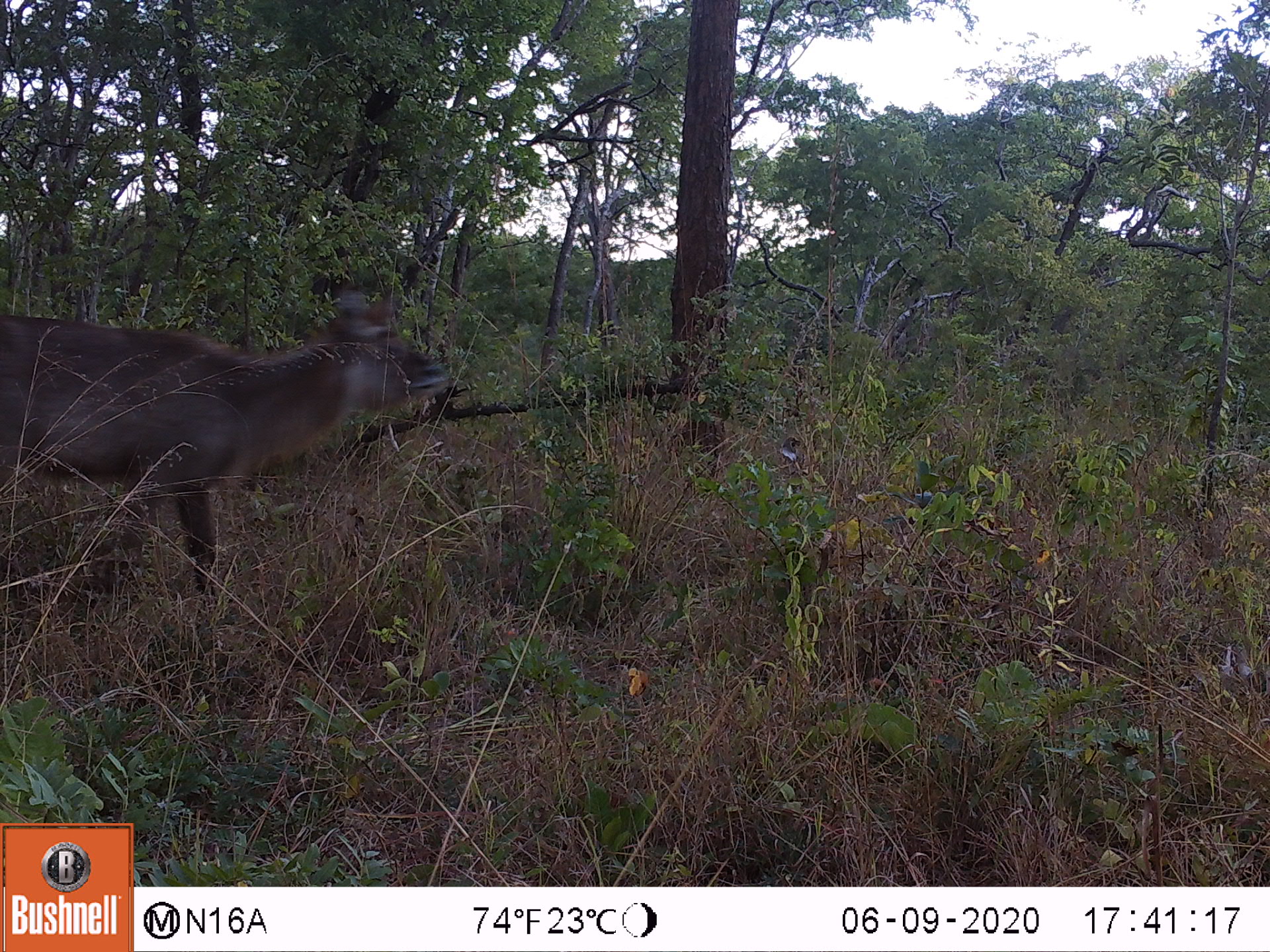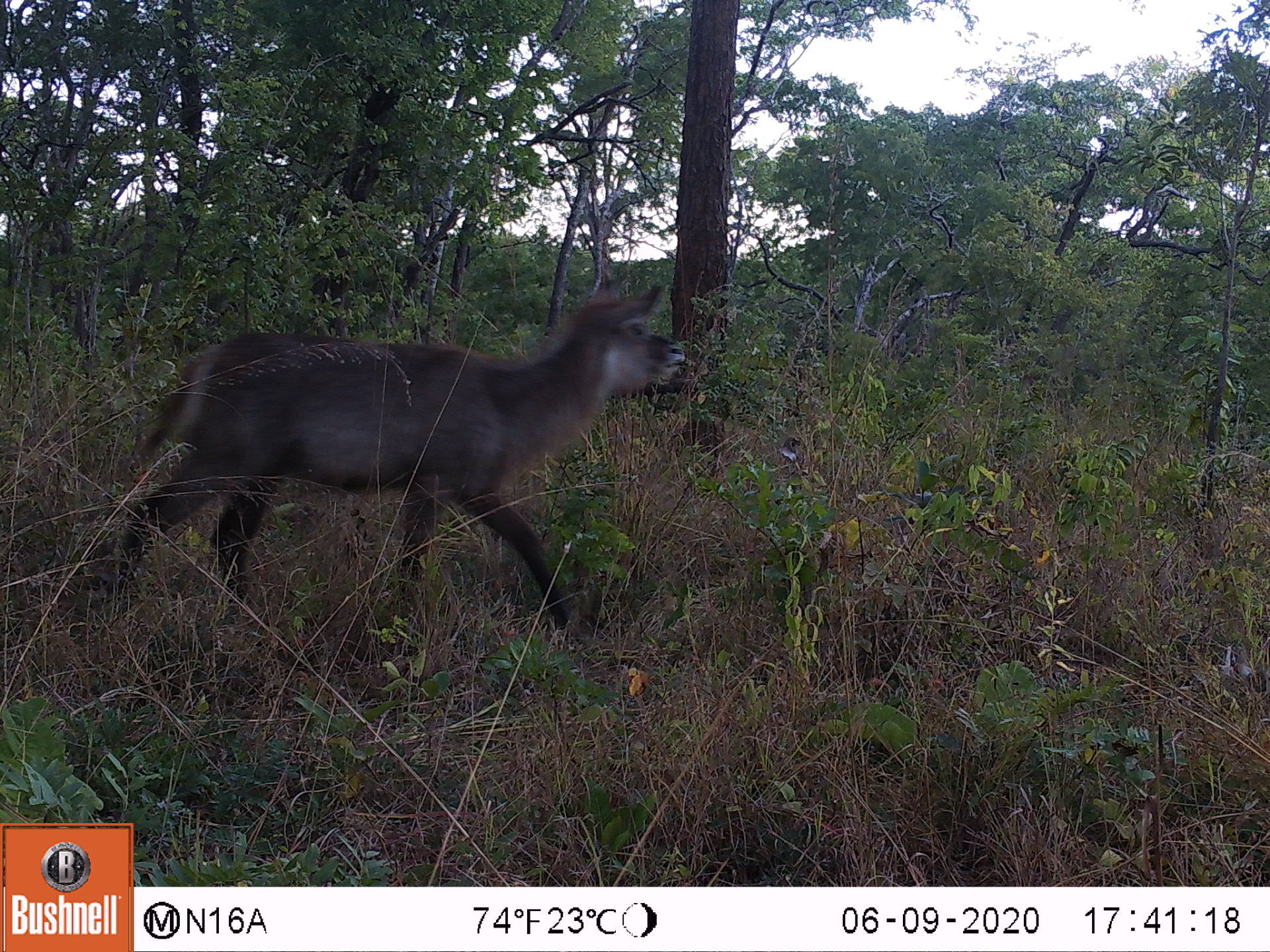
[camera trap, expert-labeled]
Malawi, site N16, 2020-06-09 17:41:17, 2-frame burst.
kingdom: Animalia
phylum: Chordata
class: Mammalia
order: Artiodactyla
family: Bovidae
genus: Kobus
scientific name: Kobus ellipsiprymnus ellipsiprymnus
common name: common waterbuck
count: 1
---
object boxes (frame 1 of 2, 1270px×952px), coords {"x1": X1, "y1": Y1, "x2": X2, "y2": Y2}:
common waterbuck: {"x1": 13, "y1": 288, "x2": 447, "y2": 614}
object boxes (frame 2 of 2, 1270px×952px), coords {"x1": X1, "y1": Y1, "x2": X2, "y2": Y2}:
common waterbuck: {"x1": 101, "y1": 281, "x2": 690, "y2": 623}